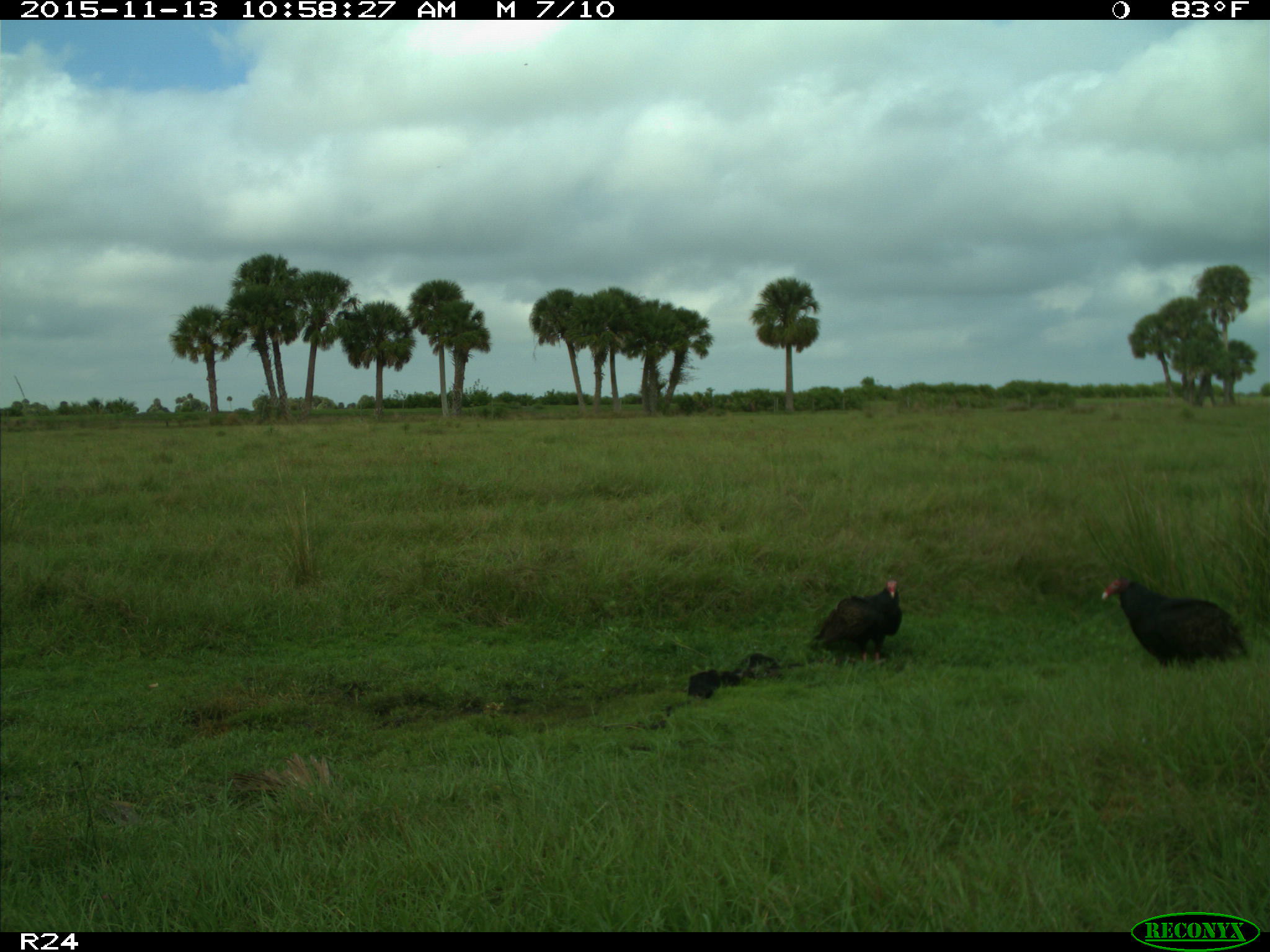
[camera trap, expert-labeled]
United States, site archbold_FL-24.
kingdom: Animalia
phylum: Chordata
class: Aves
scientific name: Aves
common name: birds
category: unidentified bird